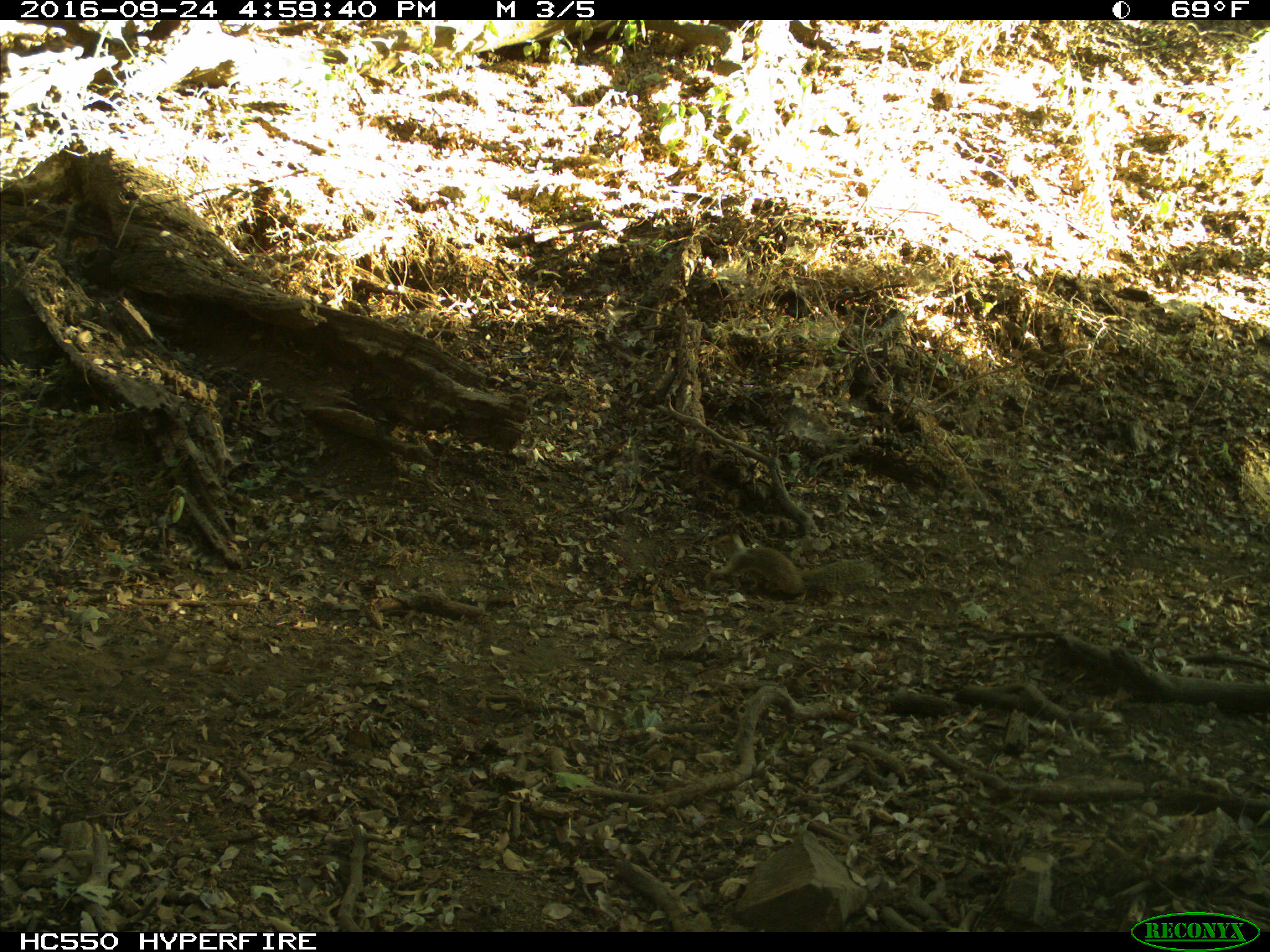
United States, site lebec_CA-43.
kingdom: Animalia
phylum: Chordata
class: Mammalia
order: Rodentia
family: Sciuridae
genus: Otospermophilus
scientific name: Otospermophilus beecheyi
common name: california ground squirrel